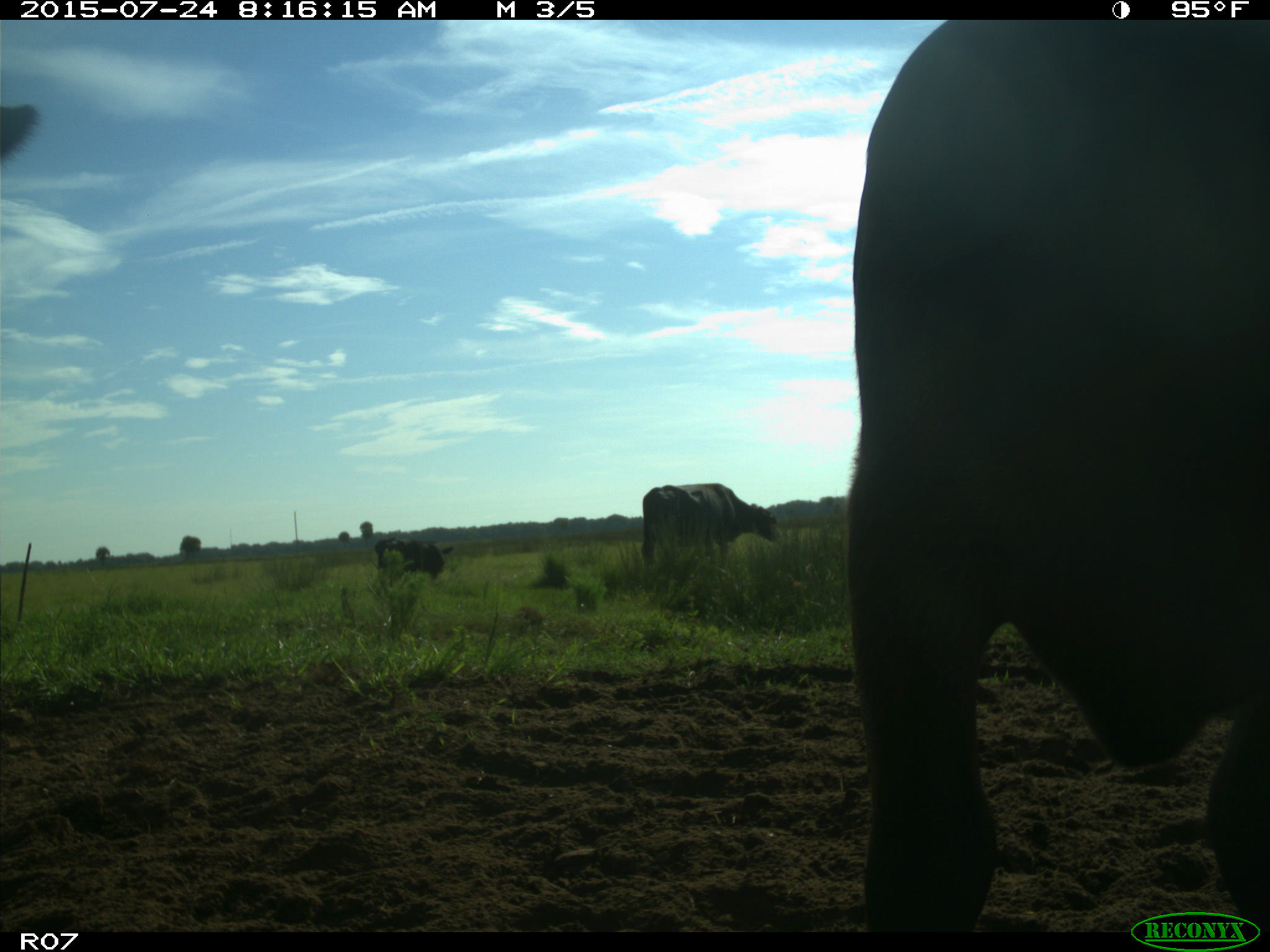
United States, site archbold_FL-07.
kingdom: Animalia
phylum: Chordata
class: Mammalia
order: Artiodactyla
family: Bovidae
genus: Bos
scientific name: Bos taurus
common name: domestic cow